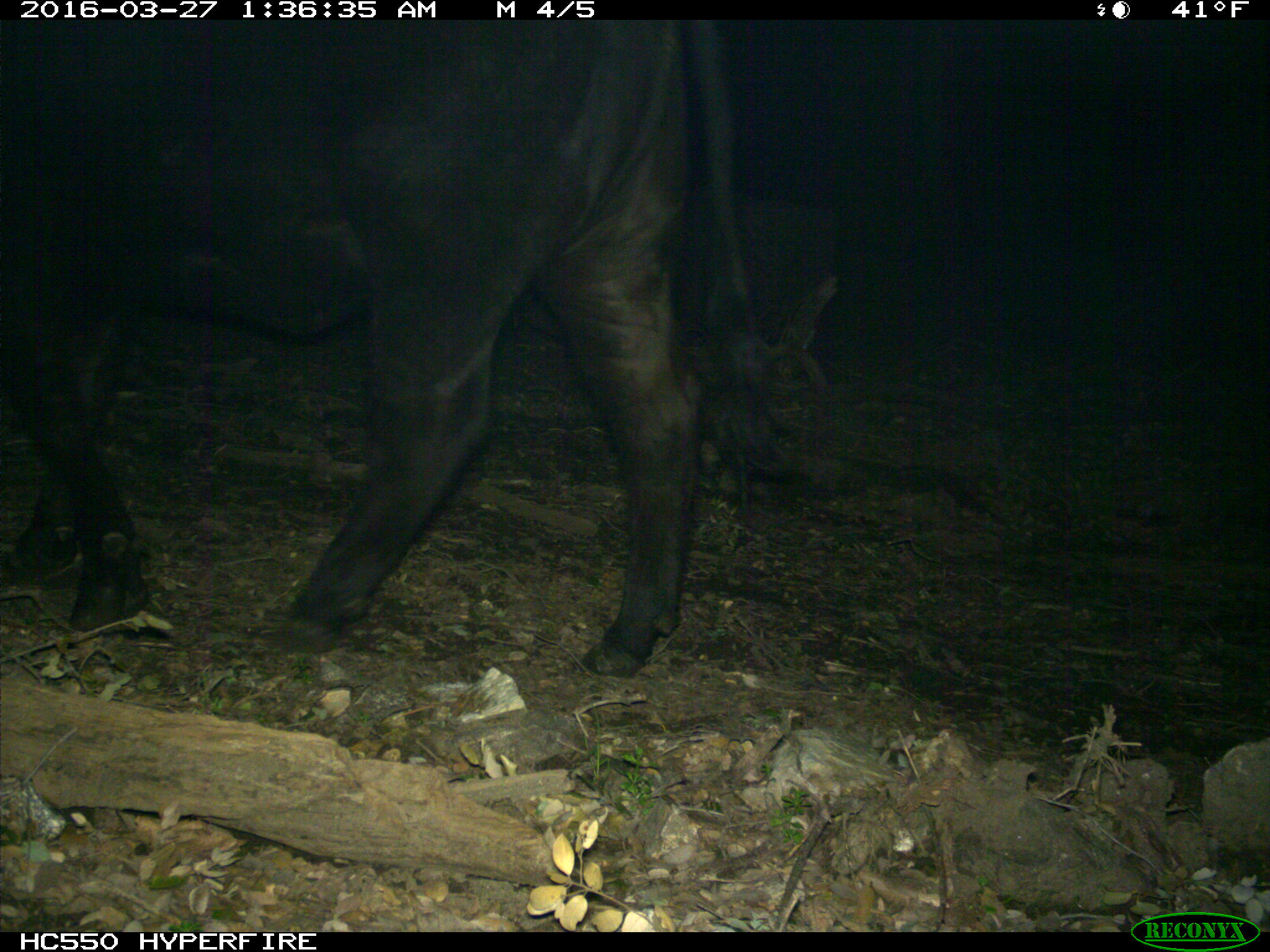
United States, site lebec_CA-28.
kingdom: Animalia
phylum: Chordata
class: Mammalia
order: Artiodactyla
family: Bovidae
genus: Bos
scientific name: Bos taurus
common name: domestic cow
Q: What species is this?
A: Bos taurus (domestic cow).